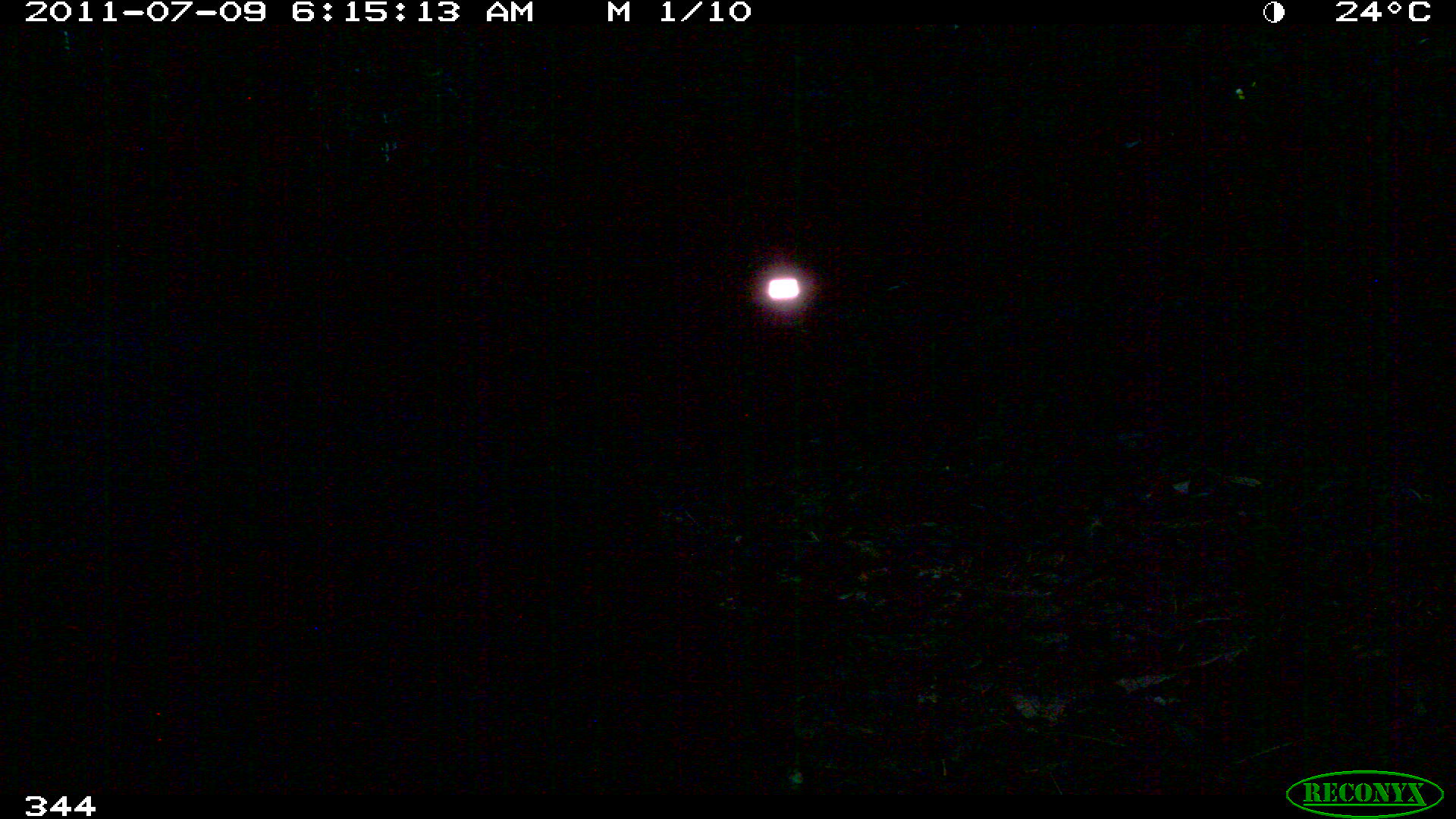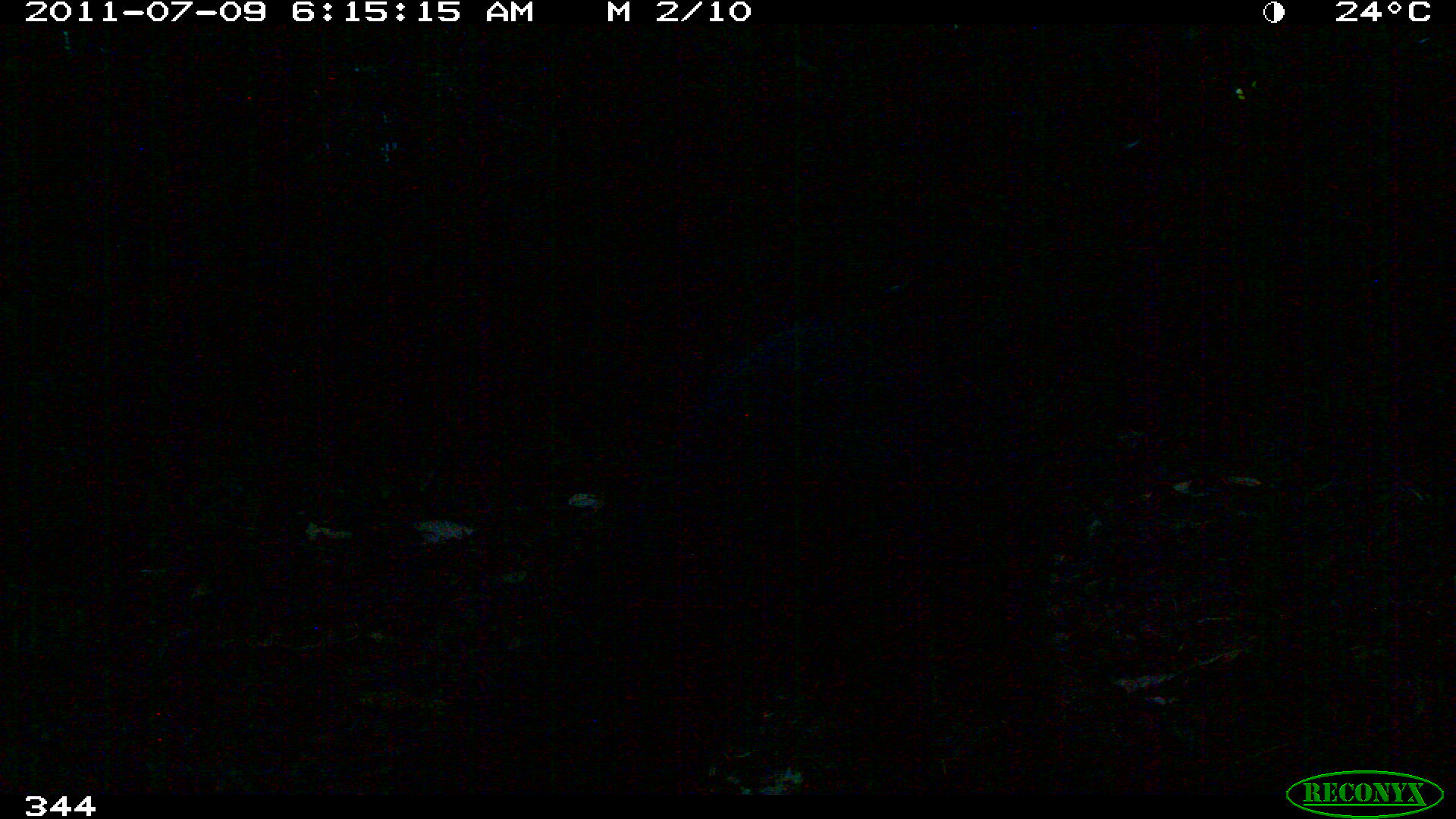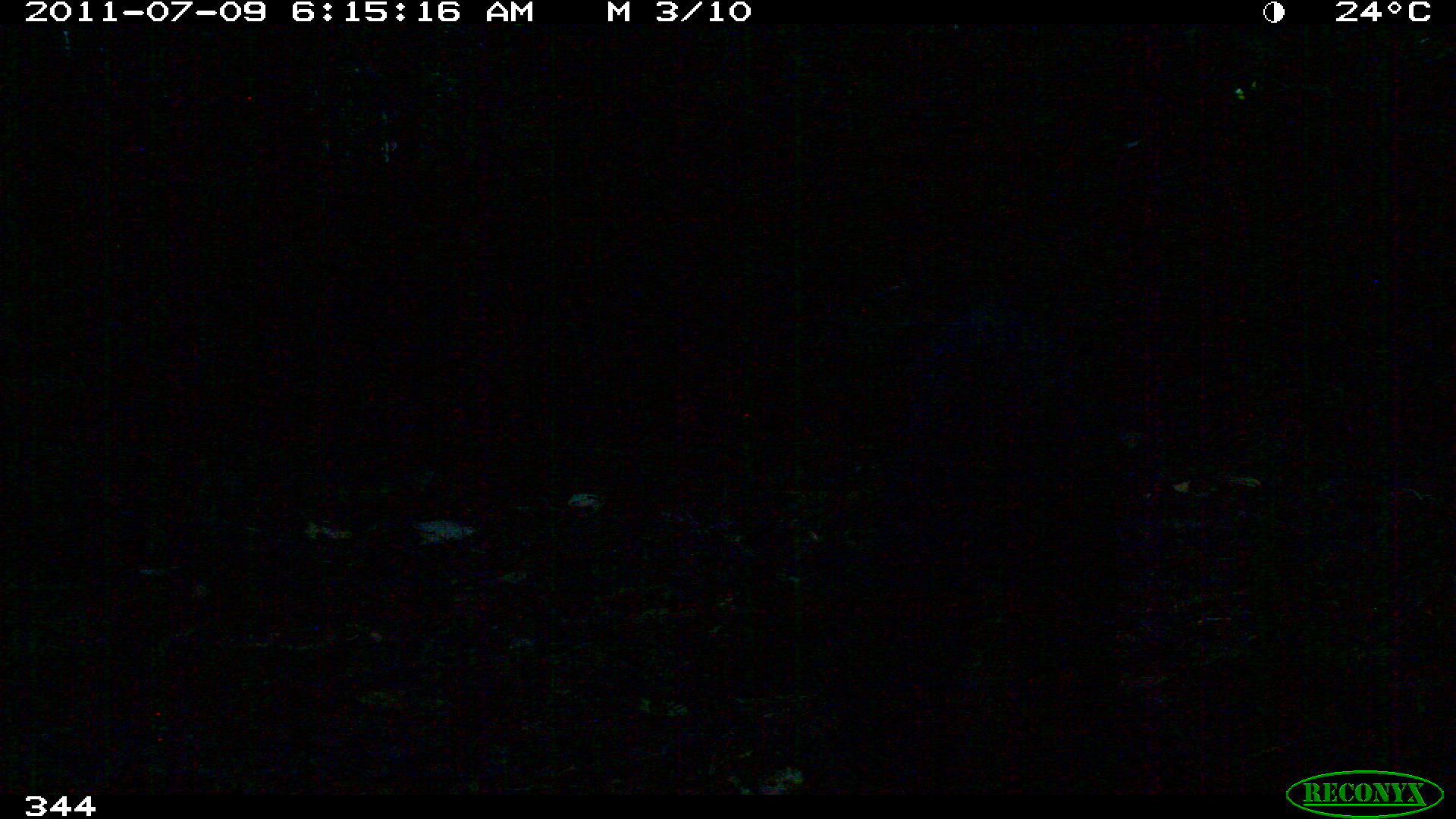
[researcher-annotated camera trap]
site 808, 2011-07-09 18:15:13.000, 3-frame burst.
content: unidentified animal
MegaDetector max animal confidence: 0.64